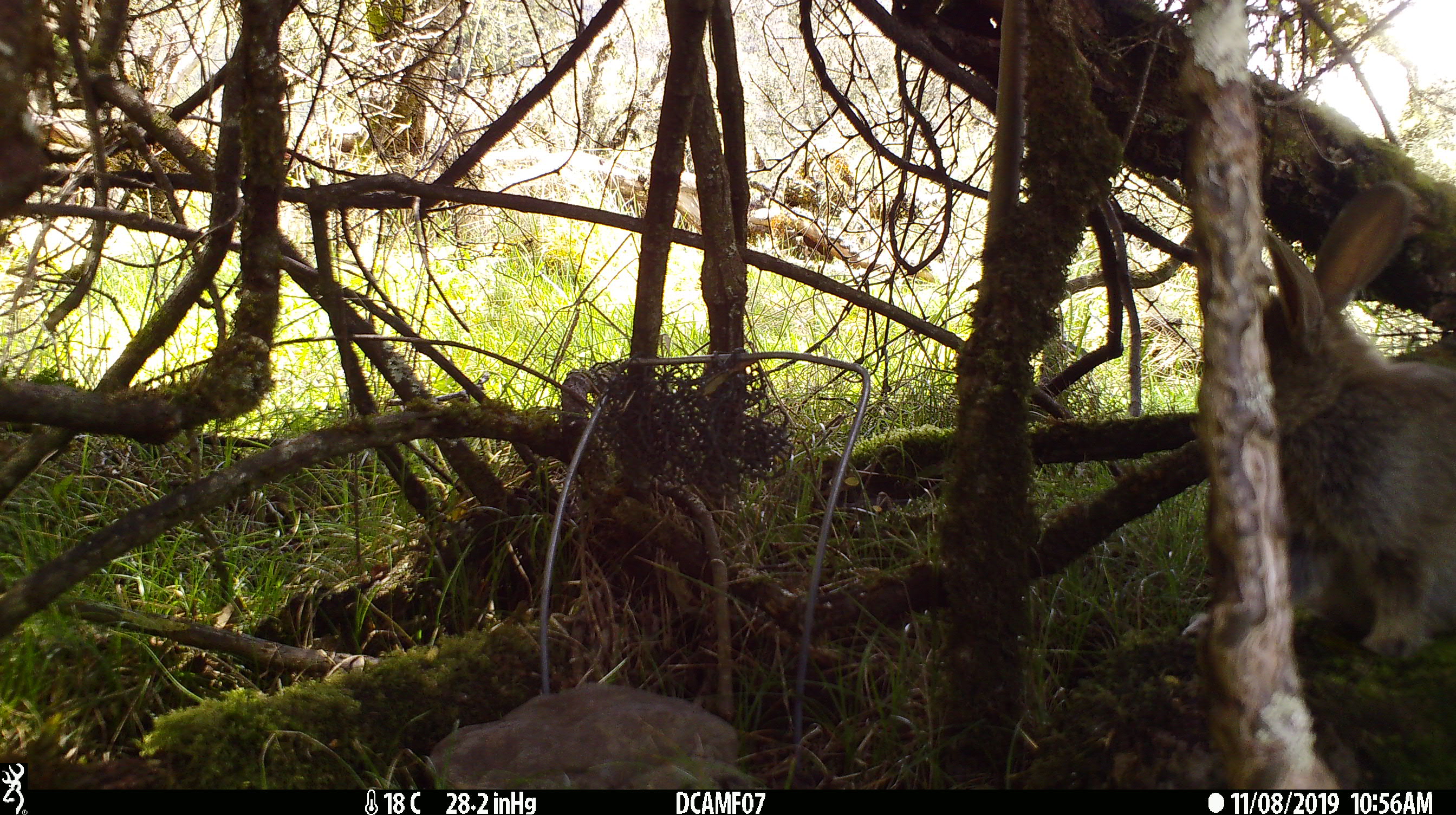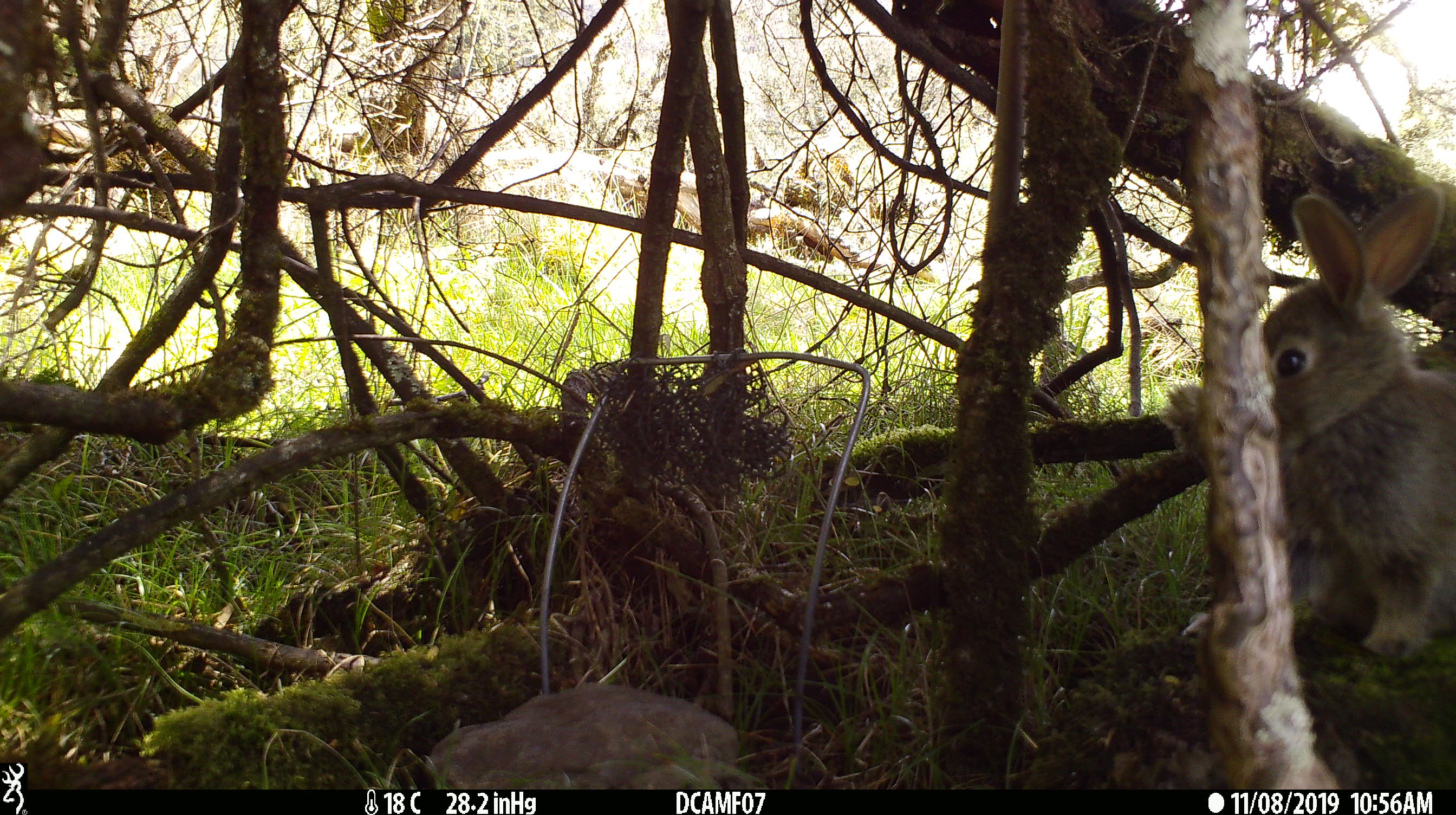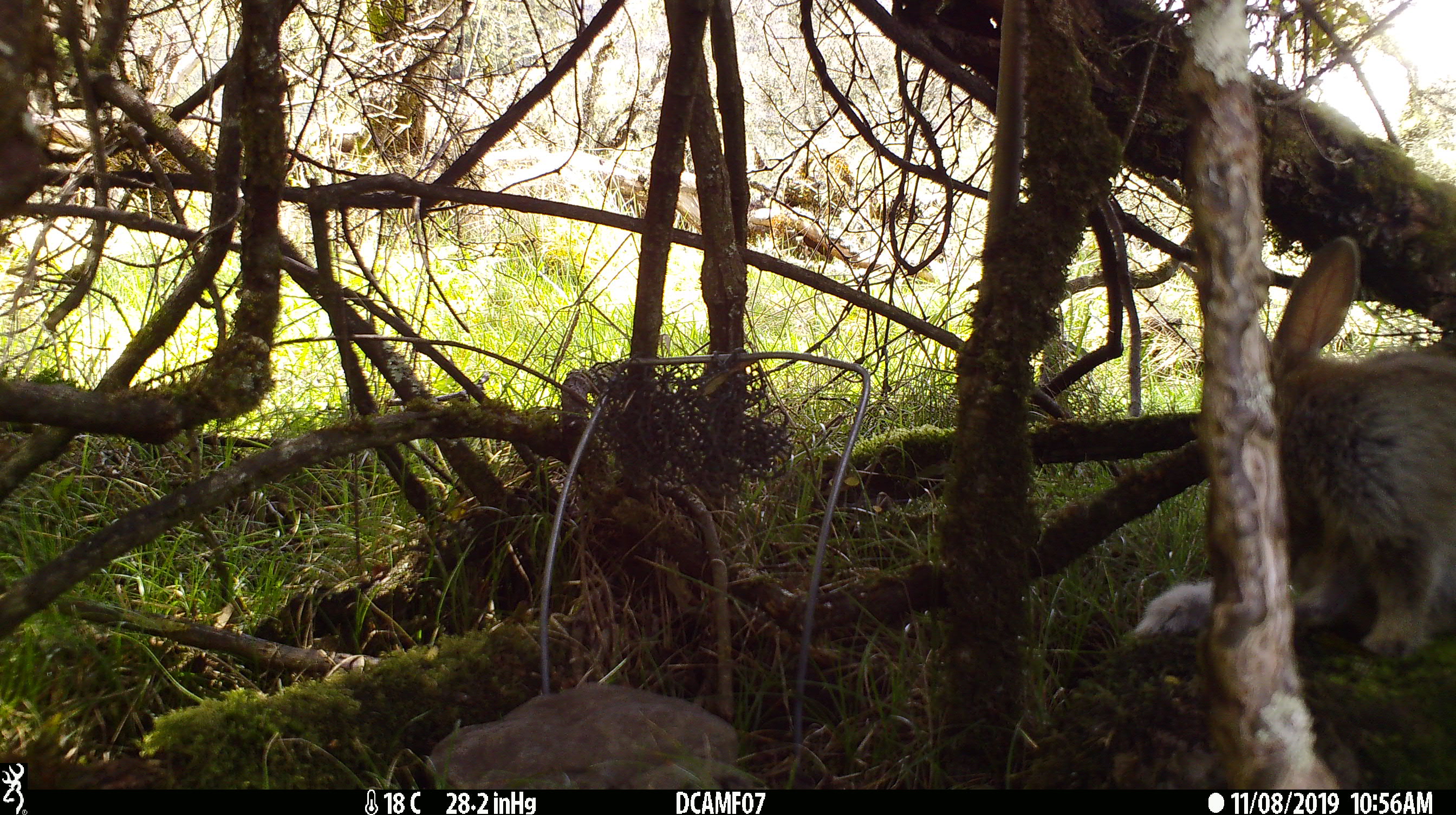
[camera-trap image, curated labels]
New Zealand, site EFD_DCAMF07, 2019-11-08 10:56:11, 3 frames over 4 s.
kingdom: Animalia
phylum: Chordata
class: Mammalia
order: Lagomorpha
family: Leporidae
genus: Oryctolagus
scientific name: Oryctolagus cuniculus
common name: european rabbit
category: rabbit